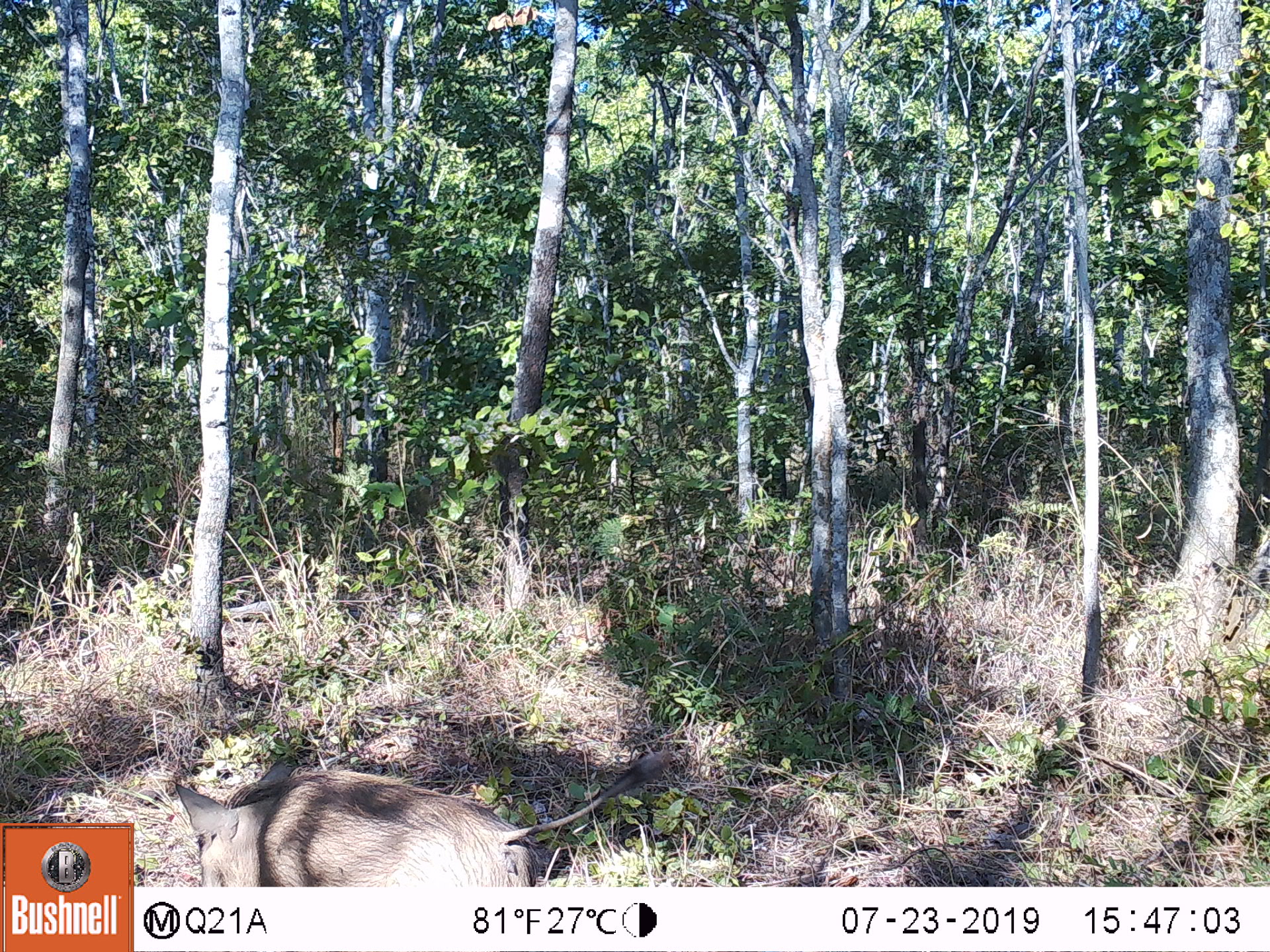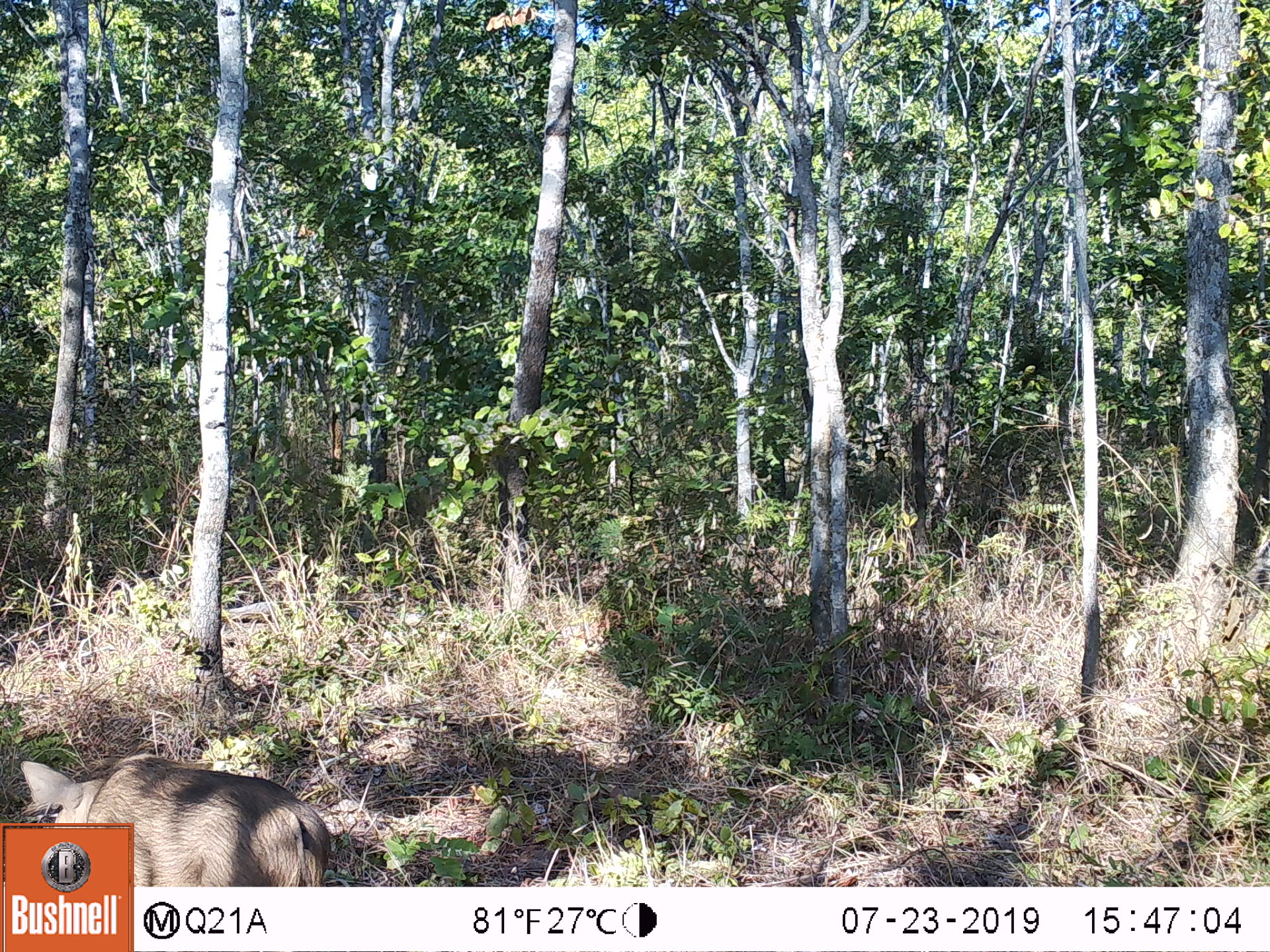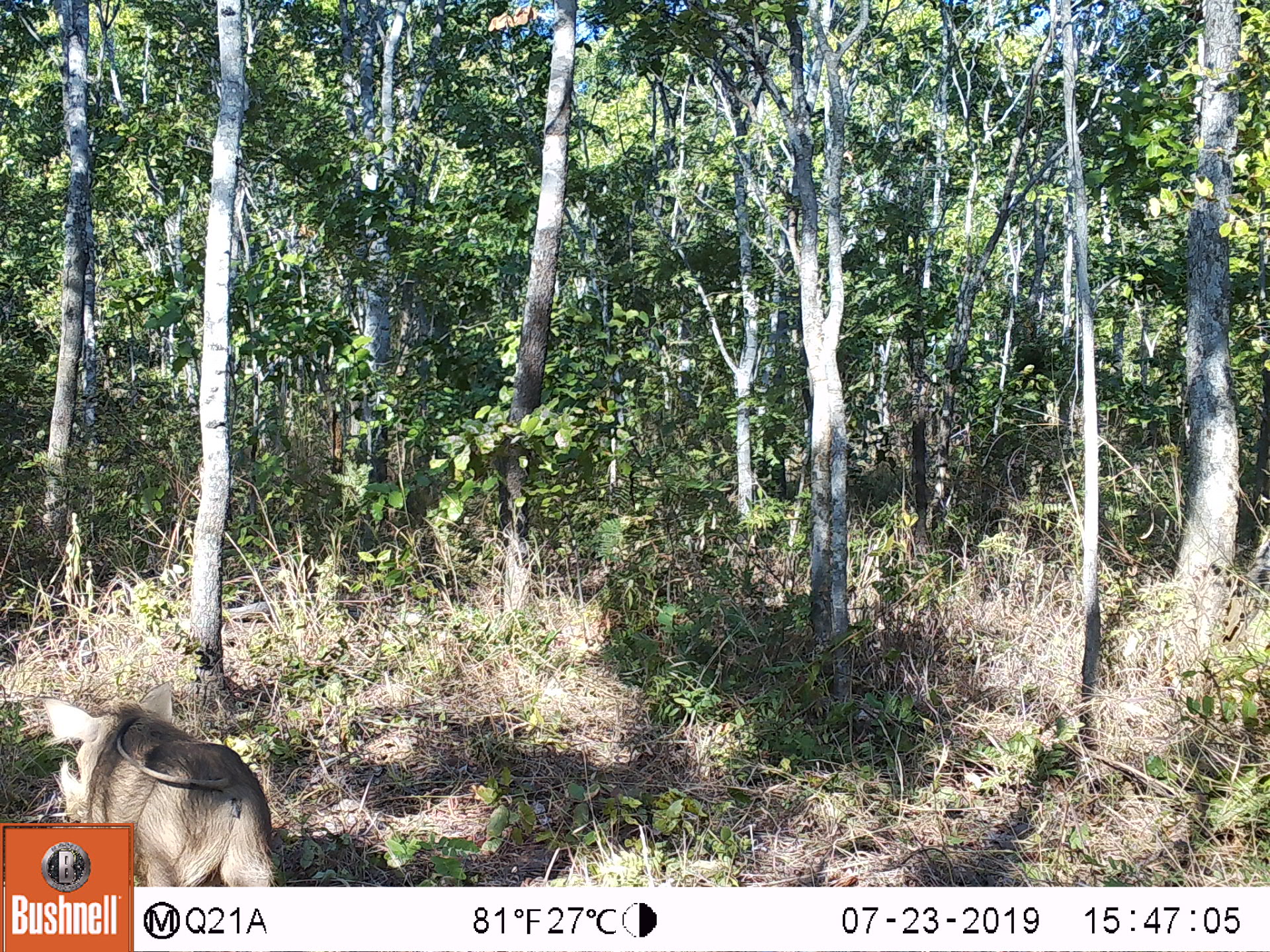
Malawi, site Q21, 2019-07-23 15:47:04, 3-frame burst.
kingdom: Animalia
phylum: Chordata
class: Mammalia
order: Artiodactyla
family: Suidae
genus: Phacochoerus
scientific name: Phacochoerus africanus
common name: common warthog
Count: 1.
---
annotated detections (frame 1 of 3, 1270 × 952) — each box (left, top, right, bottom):
common warthog: (169, 745, 664, 883)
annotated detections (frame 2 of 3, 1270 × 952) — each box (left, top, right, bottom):
common warthog: (135, 742, 329, 885)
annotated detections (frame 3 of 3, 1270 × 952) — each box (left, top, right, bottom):
common warthog: (42, 685, 270, 819)